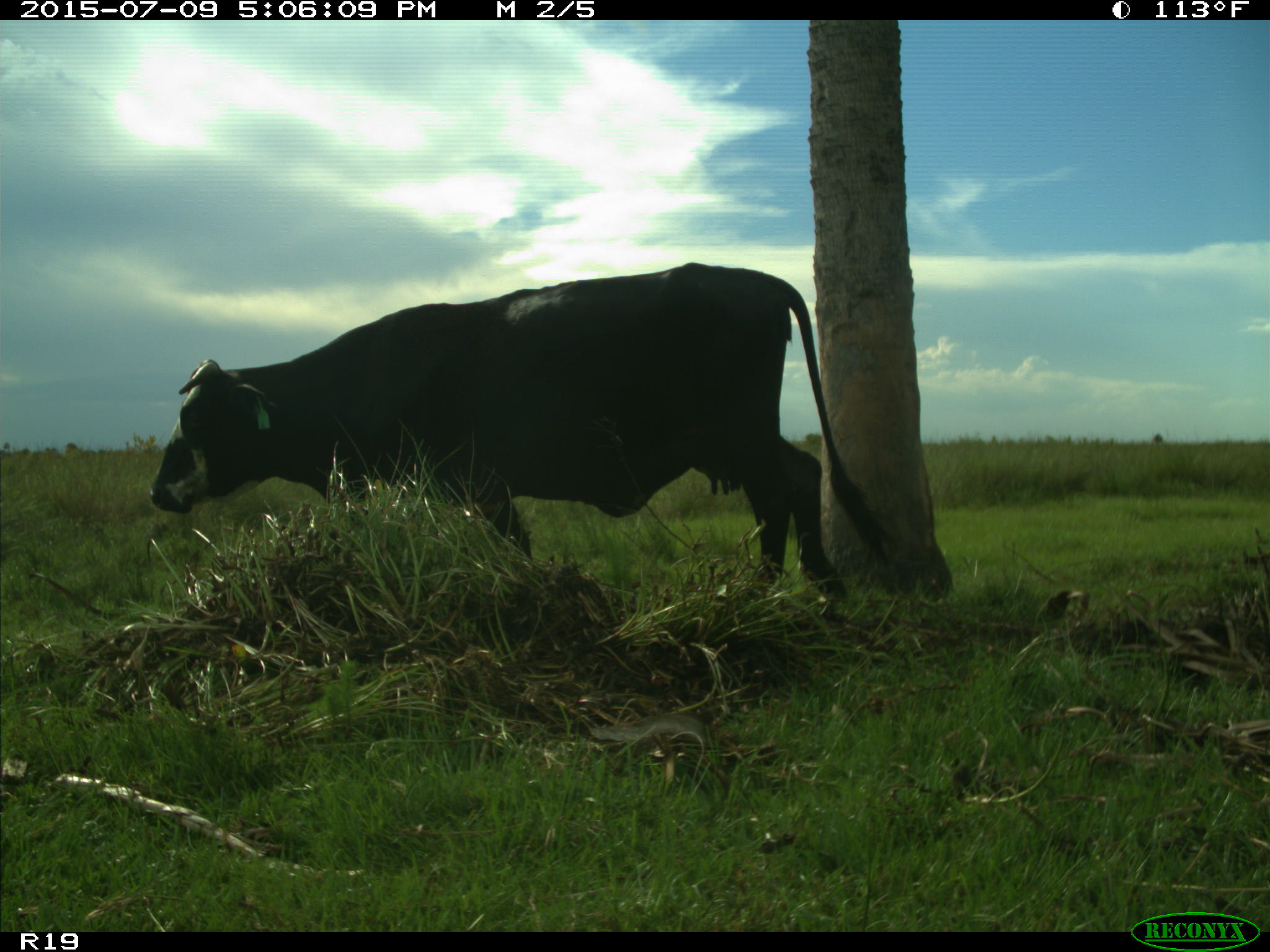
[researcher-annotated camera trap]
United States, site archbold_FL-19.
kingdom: Animalia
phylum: Chordata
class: Mammalia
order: Artiodactyla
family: Bovidae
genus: Bos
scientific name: Bos taurus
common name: domestic cow